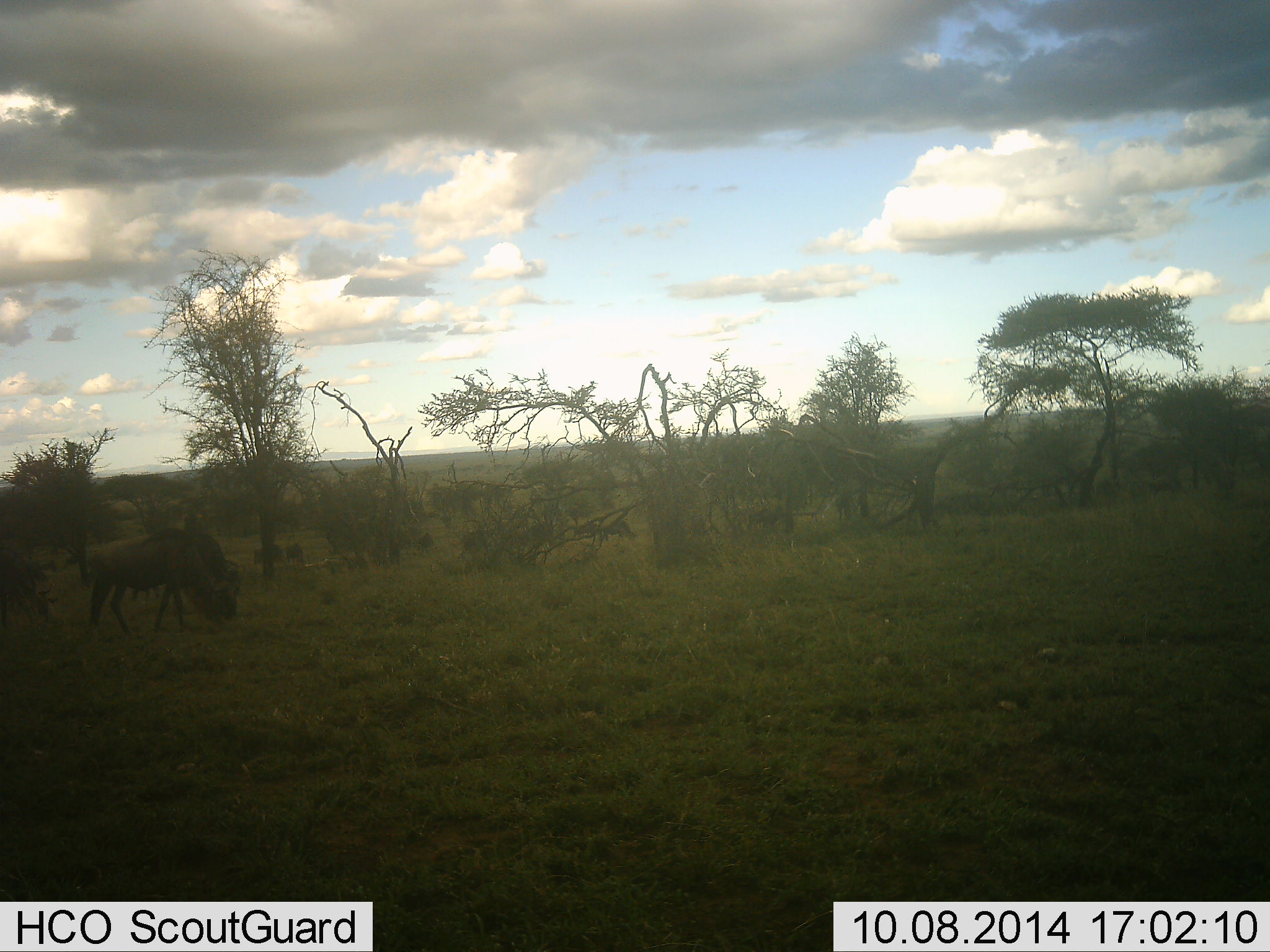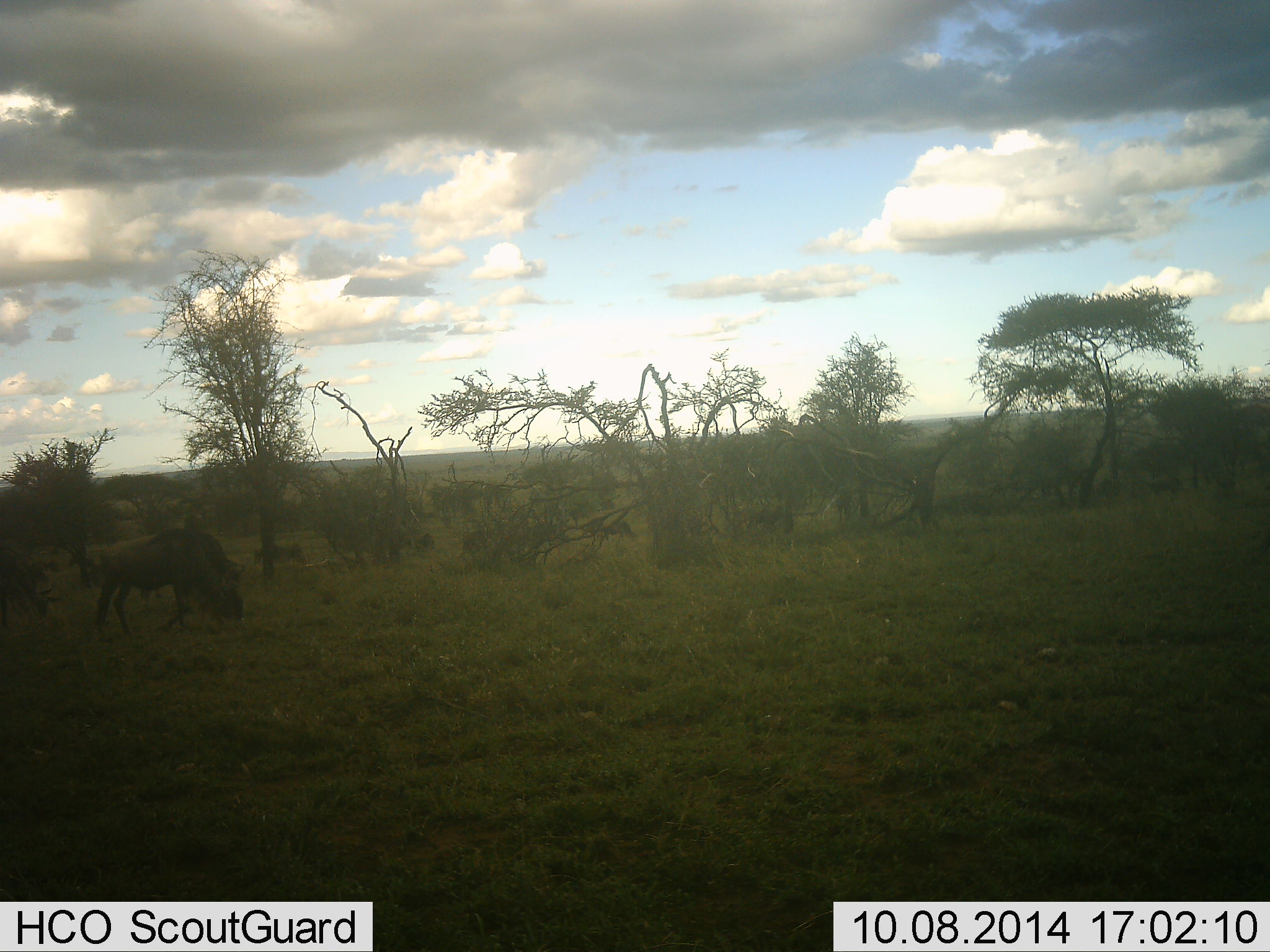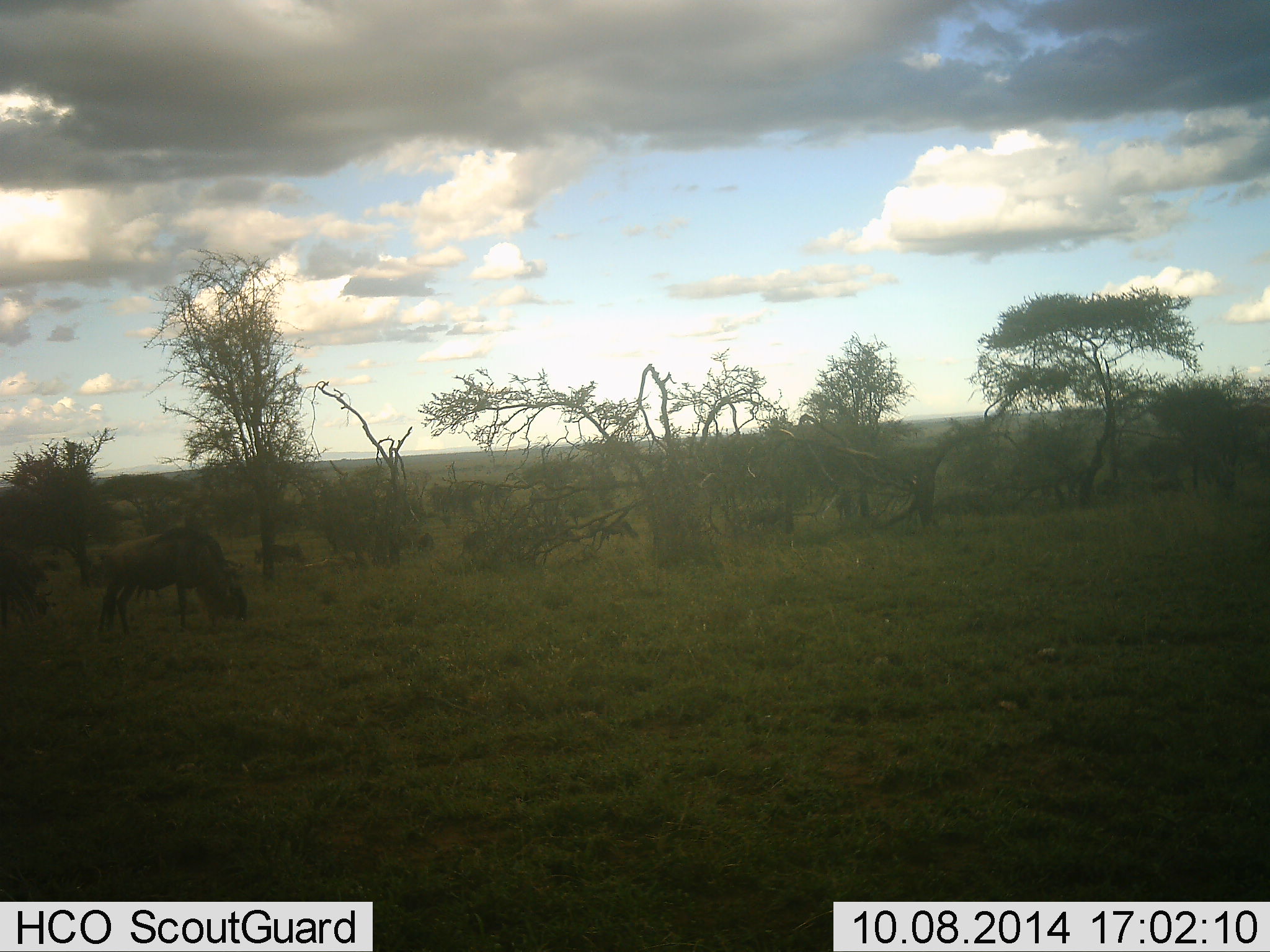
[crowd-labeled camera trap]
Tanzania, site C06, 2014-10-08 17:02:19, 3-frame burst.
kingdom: Animalia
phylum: Chordata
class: Mammalia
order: Artiodactyla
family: Bovidae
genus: Connochaetes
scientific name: Connochaetes taurinus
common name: blue wildebeest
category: wildebeest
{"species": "wildebeest (blue wildebeest) (Connochaetes taurinus)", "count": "6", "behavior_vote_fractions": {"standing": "20%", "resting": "0%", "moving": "20%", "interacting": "0%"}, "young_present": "0%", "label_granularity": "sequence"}